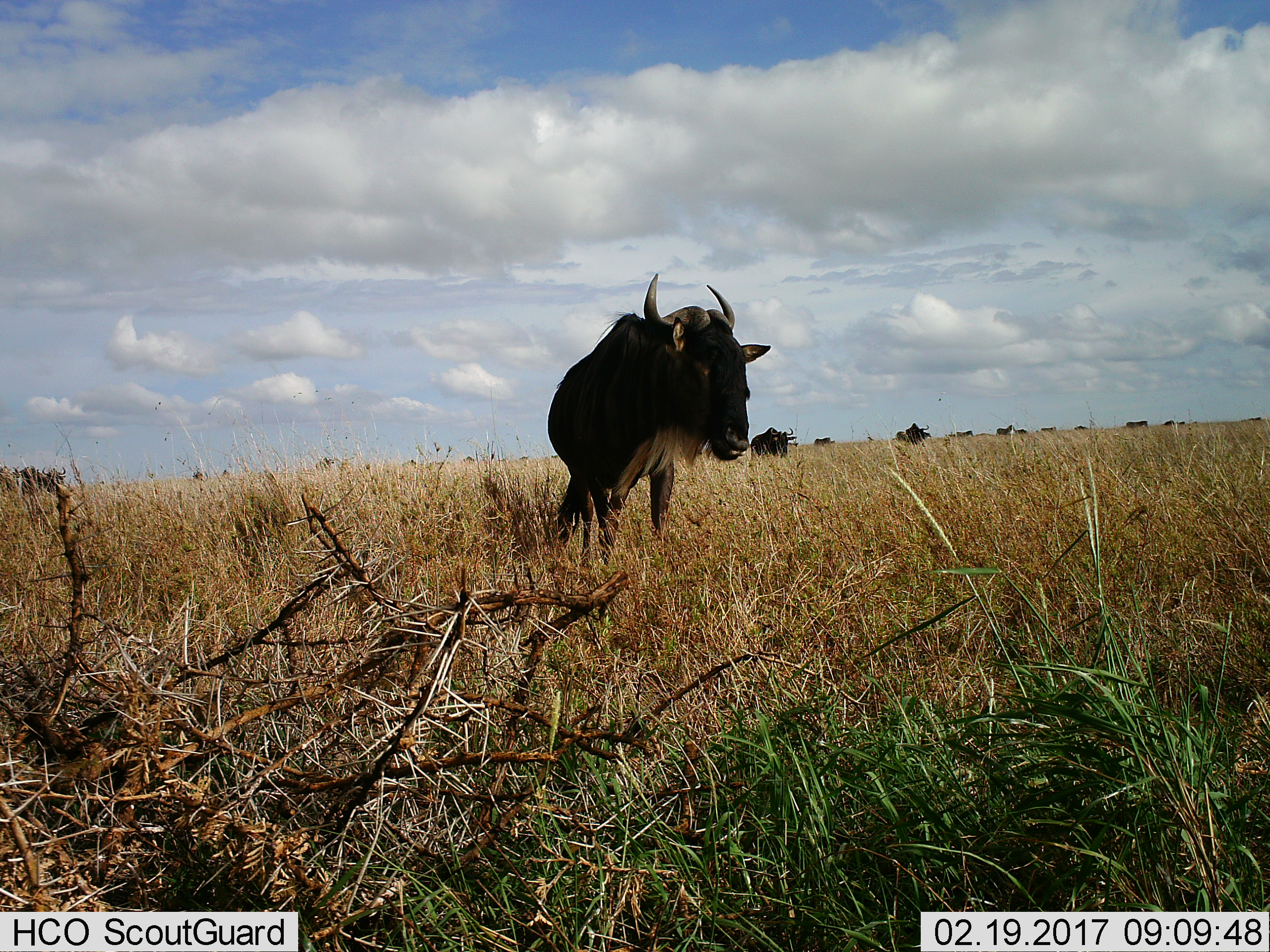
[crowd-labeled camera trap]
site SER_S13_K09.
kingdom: Animalia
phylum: Chordata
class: Mammalia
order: Artiodactyla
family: Bovidae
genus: Connochaetes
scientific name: Connochaetes taurinus taurinus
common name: blue wildebeest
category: wildebeestblue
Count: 11-50.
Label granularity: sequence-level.